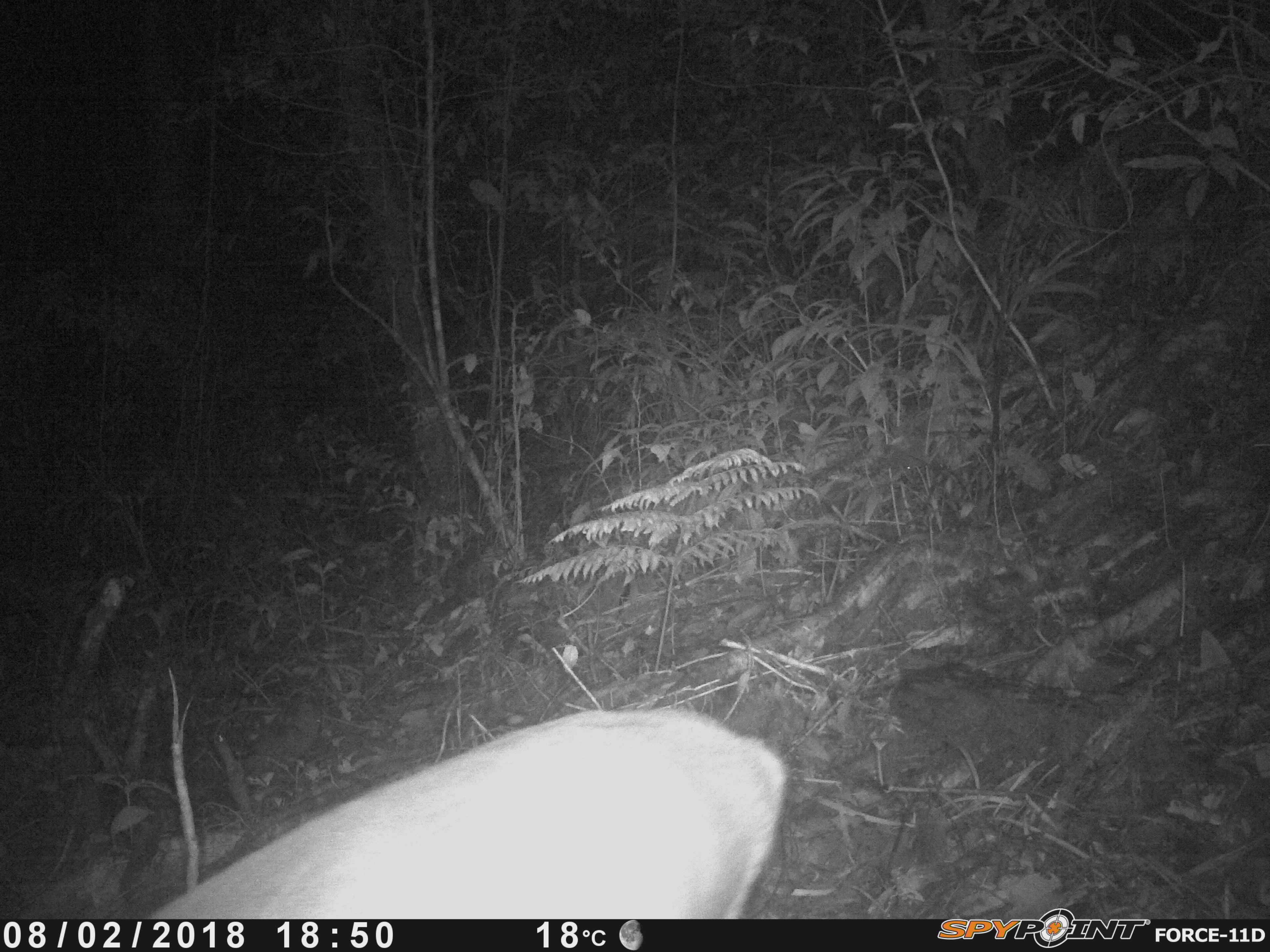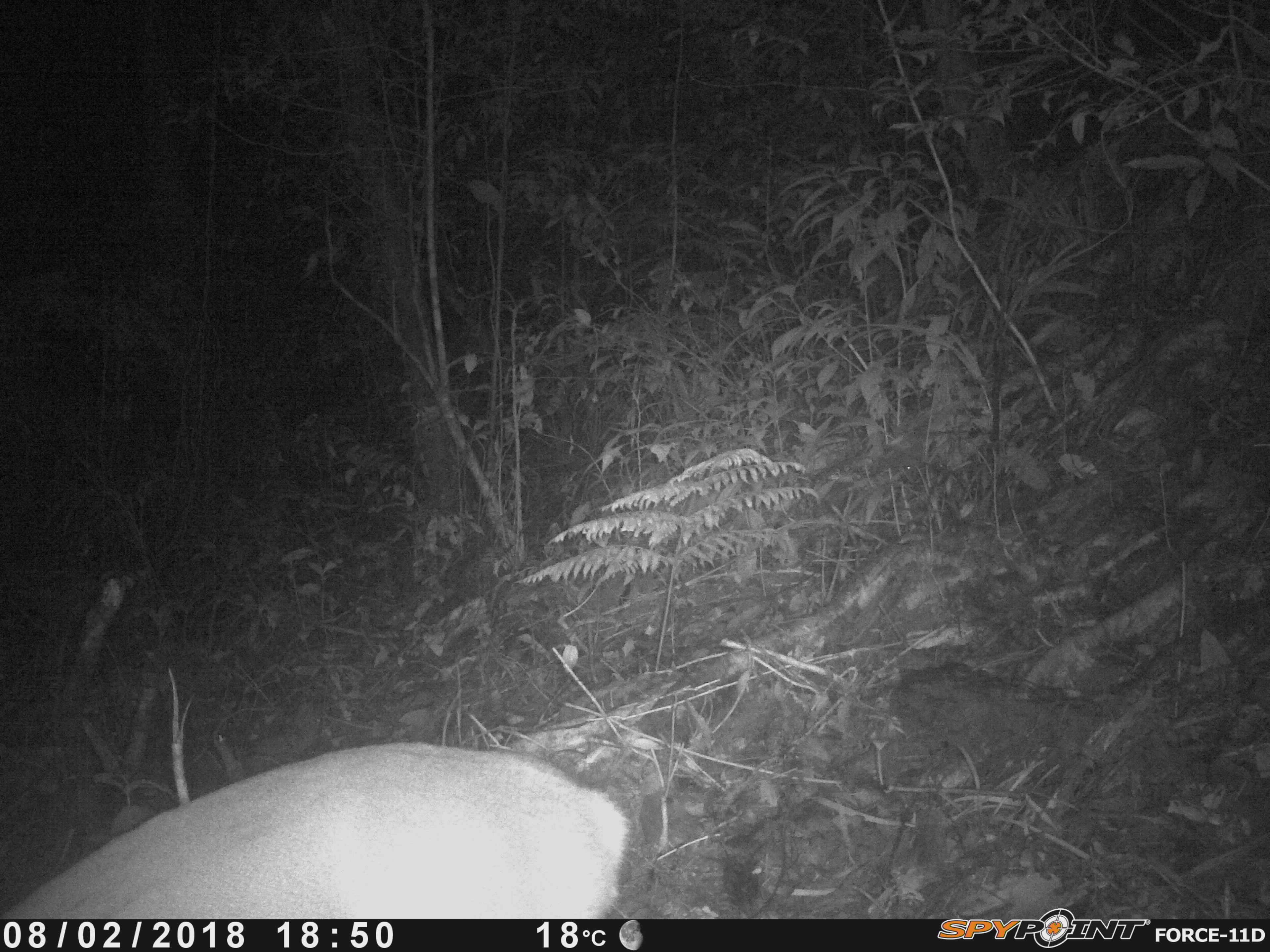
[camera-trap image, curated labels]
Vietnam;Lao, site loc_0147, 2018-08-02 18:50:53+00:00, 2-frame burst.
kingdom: Animalia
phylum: Chordata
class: Mammalia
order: Artiodactyla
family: Cervidae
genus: Muntiacus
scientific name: Muntiacus vuquangensis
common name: large-antlered muntjac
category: large antlered muntjac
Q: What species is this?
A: Large antlered muntjac (large-antlered muntjac) (Muntiacus vuquangensis).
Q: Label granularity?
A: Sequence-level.